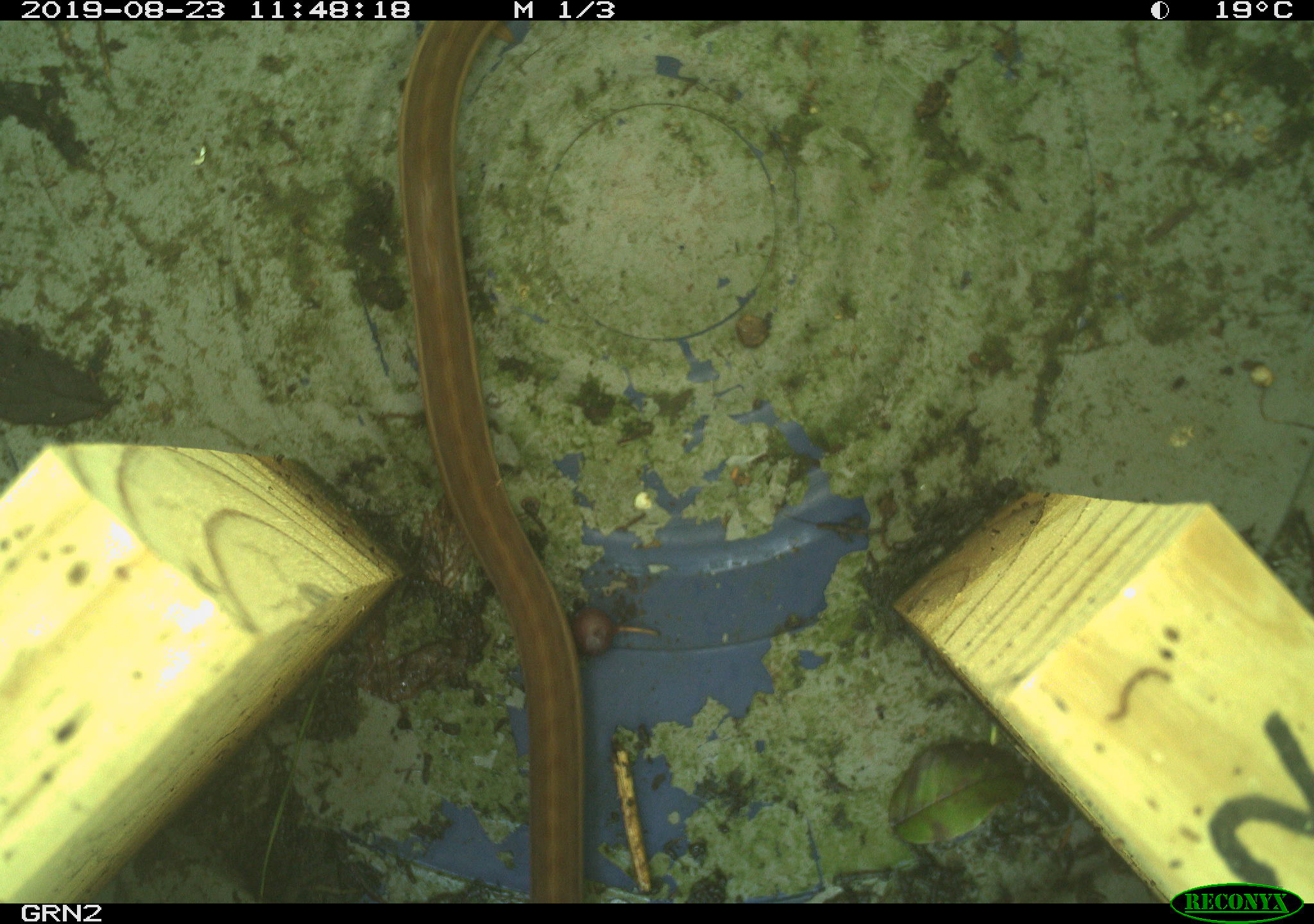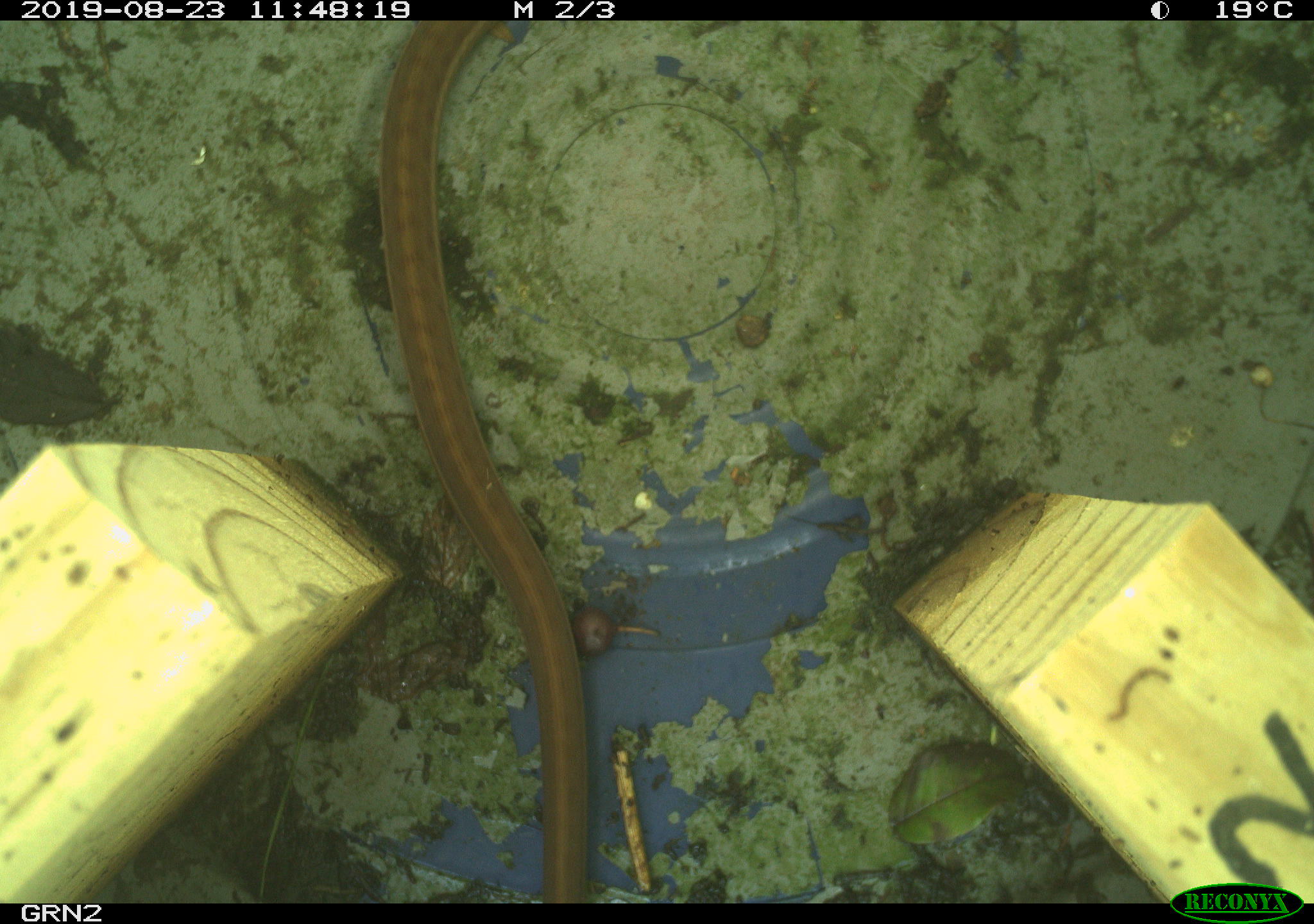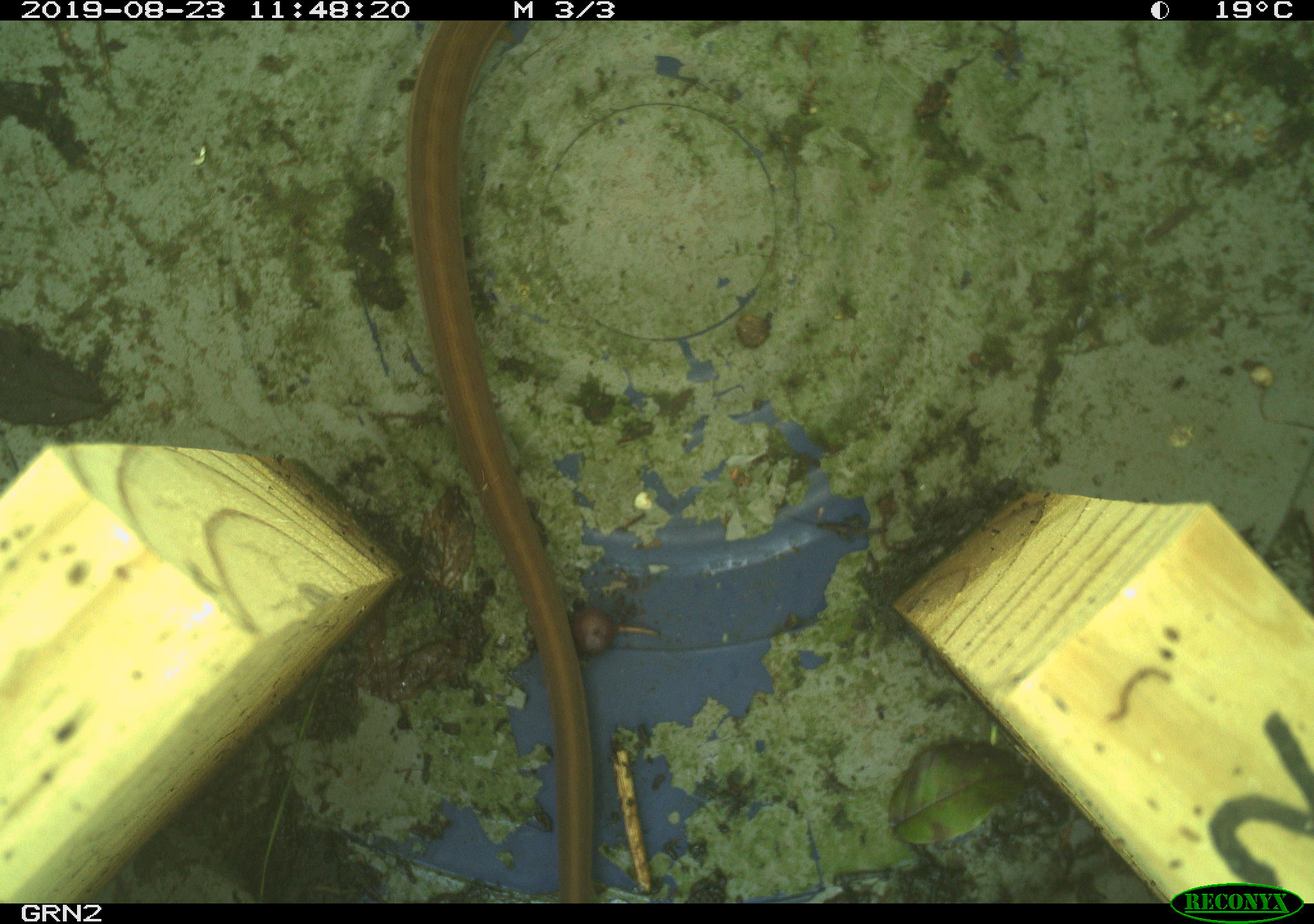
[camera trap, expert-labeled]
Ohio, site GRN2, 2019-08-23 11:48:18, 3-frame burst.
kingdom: Animalia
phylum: Chordata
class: Reptilia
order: Squamata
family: Colubridae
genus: Thamnophis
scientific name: Thamnophis sirtalis sirtalis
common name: eastern gartersnake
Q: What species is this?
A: Eastern gartersnake (Thamnophis sirtalis sirtalis).